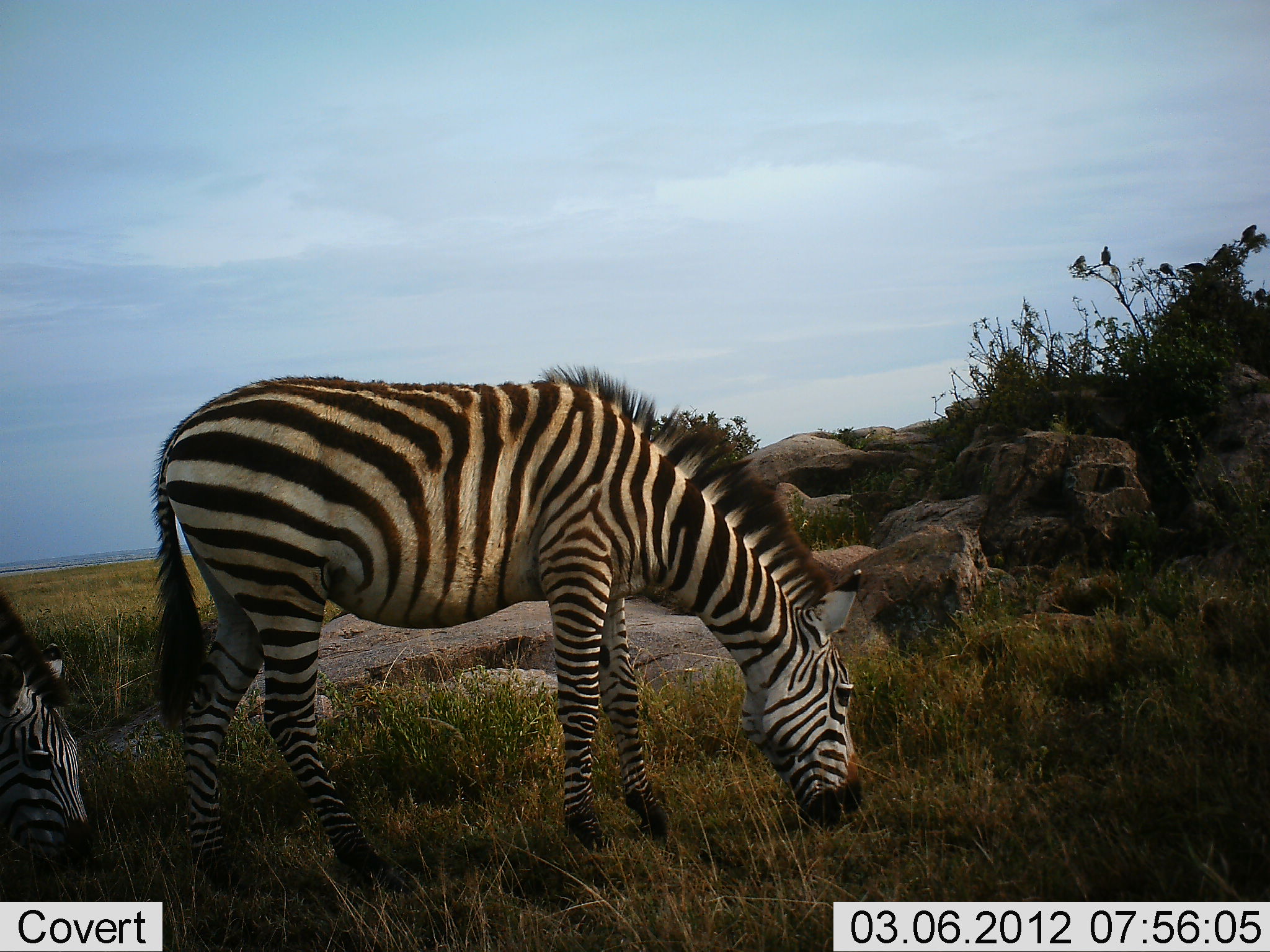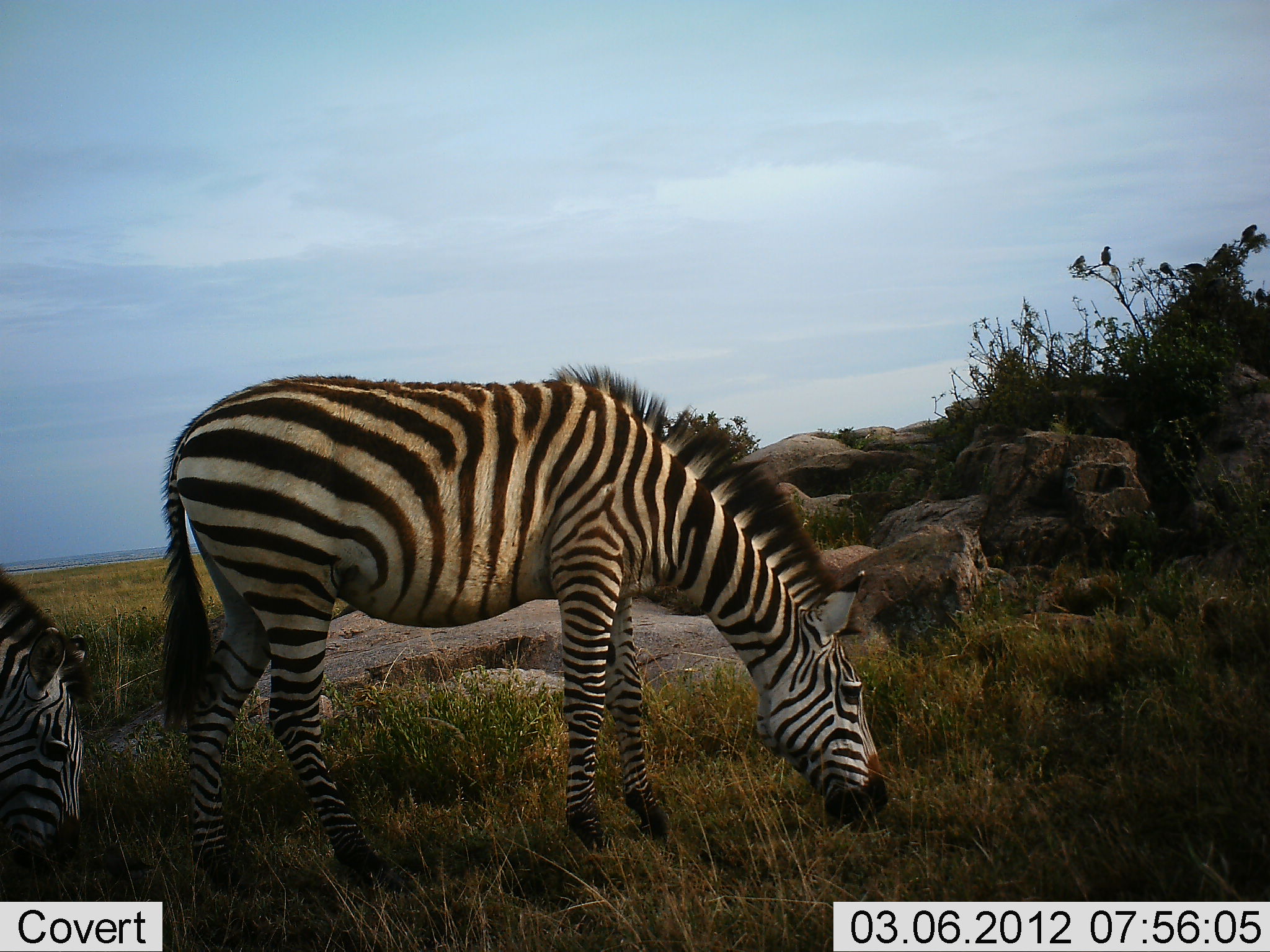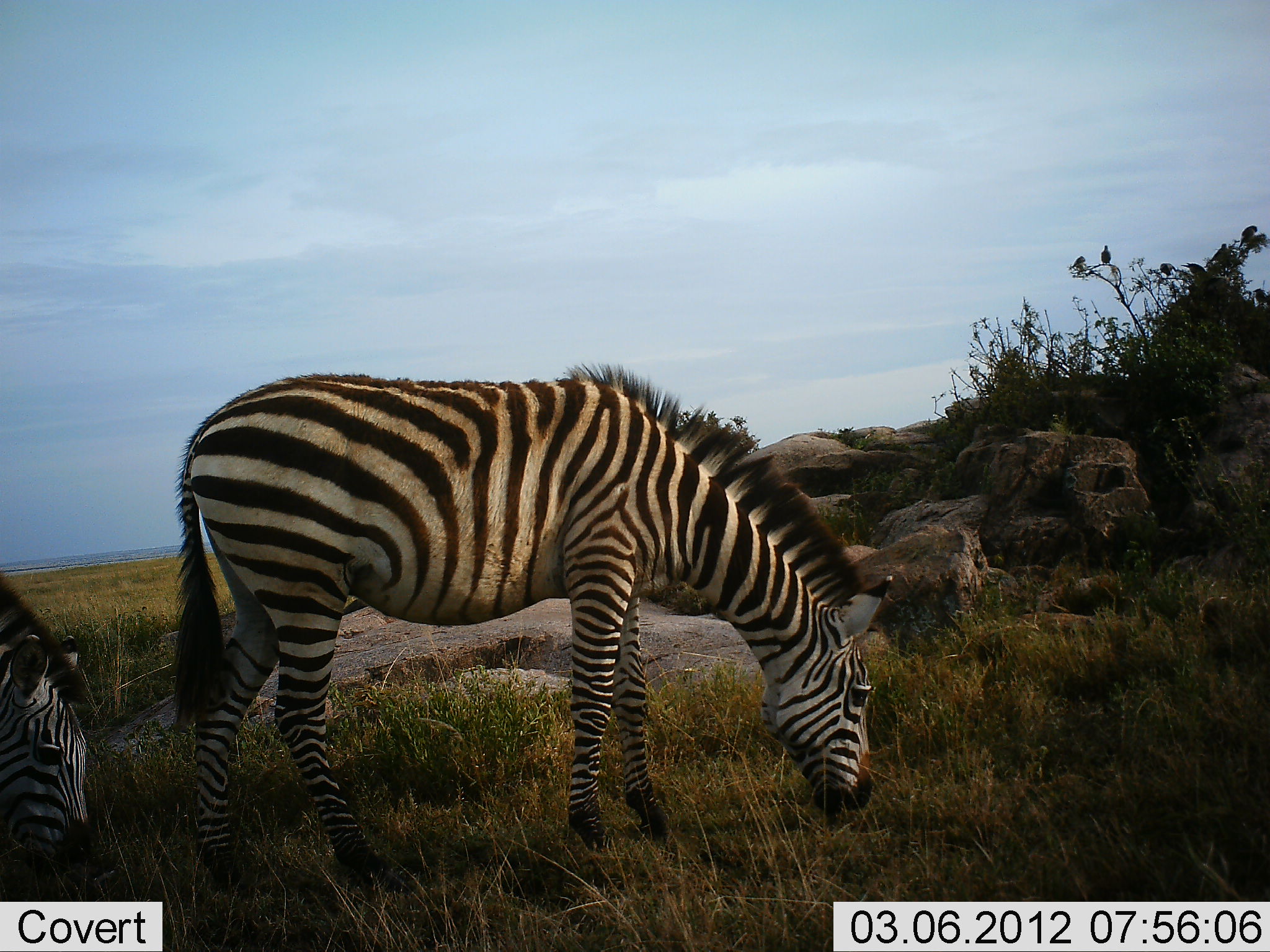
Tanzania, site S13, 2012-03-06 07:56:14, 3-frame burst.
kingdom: Animalia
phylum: Chordata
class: Mammalia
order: Perissodactyla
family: Equidae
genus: Equus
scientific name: Equus quagga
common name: plains zebra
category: zebra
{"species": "zebra (plains zebra) (Equus quagga)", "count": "2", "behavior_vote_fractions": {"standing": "15%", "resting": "0%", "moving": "0%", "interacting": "0%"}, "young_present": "4%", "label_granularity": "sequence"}